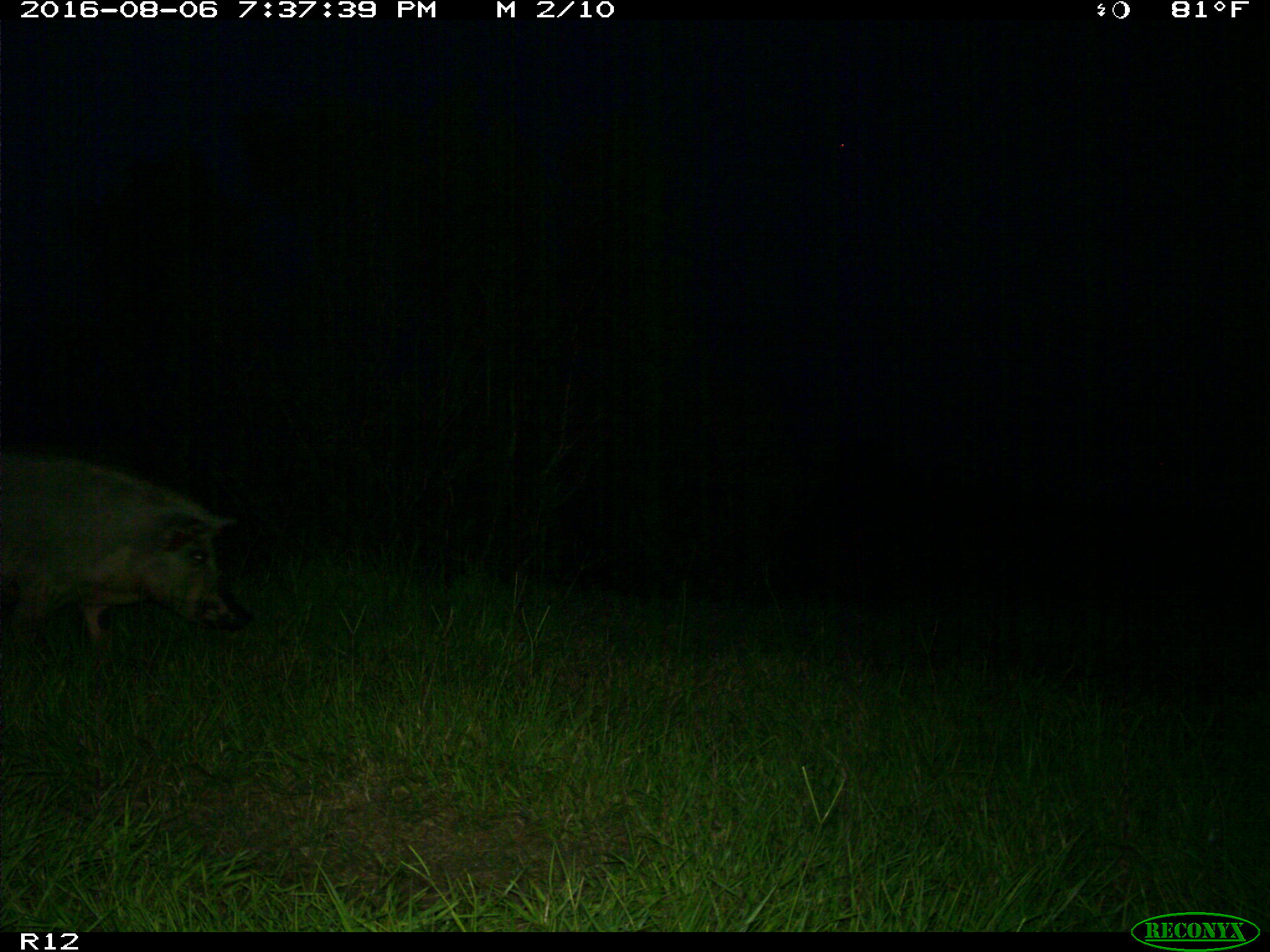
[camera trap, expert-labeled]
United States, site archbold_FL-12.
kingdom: Animalia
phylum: Chordata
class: Mammalia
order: Artiodactyla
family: Suidae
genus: Sus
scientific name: Sus scrofa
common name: wild boar